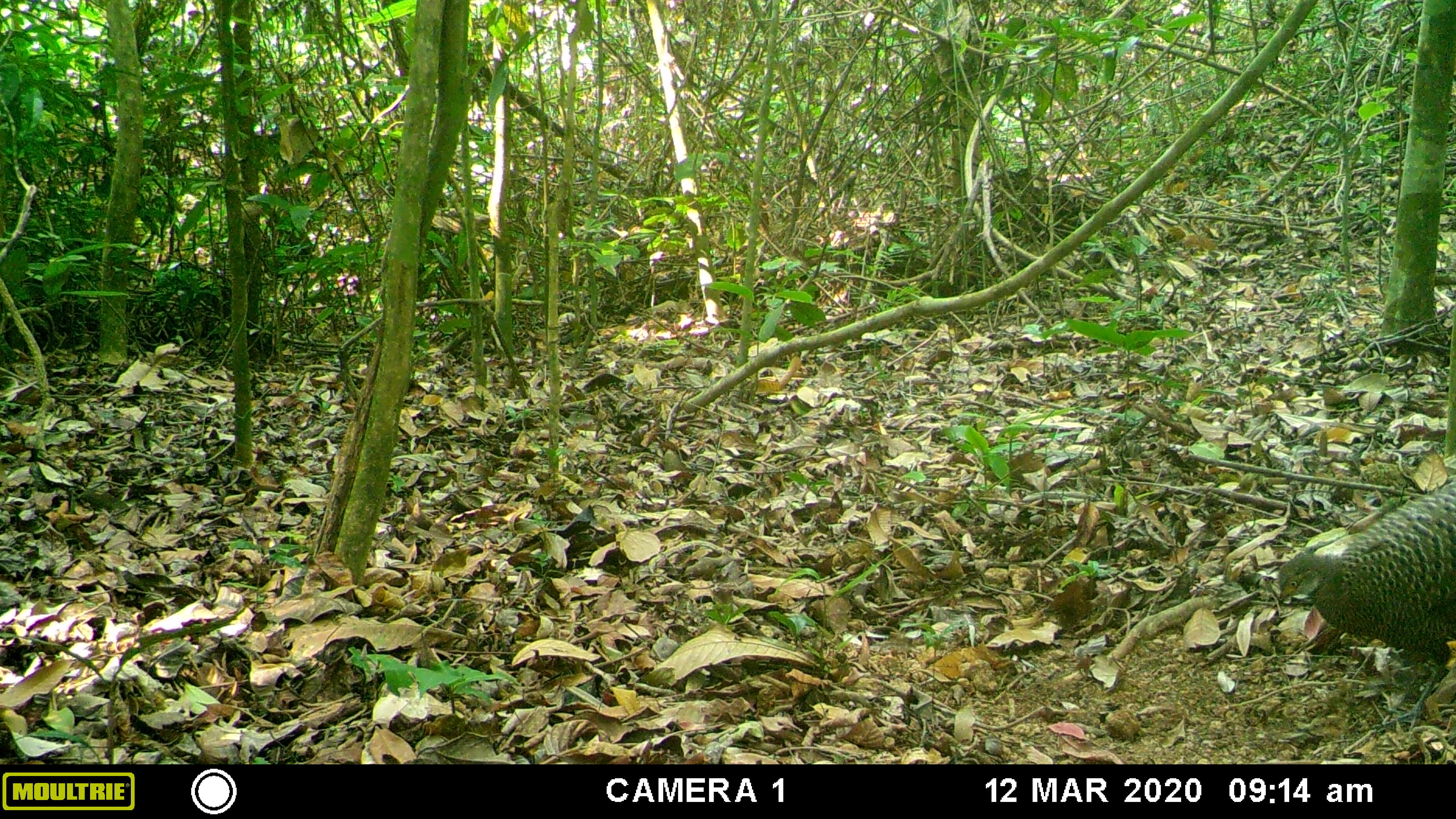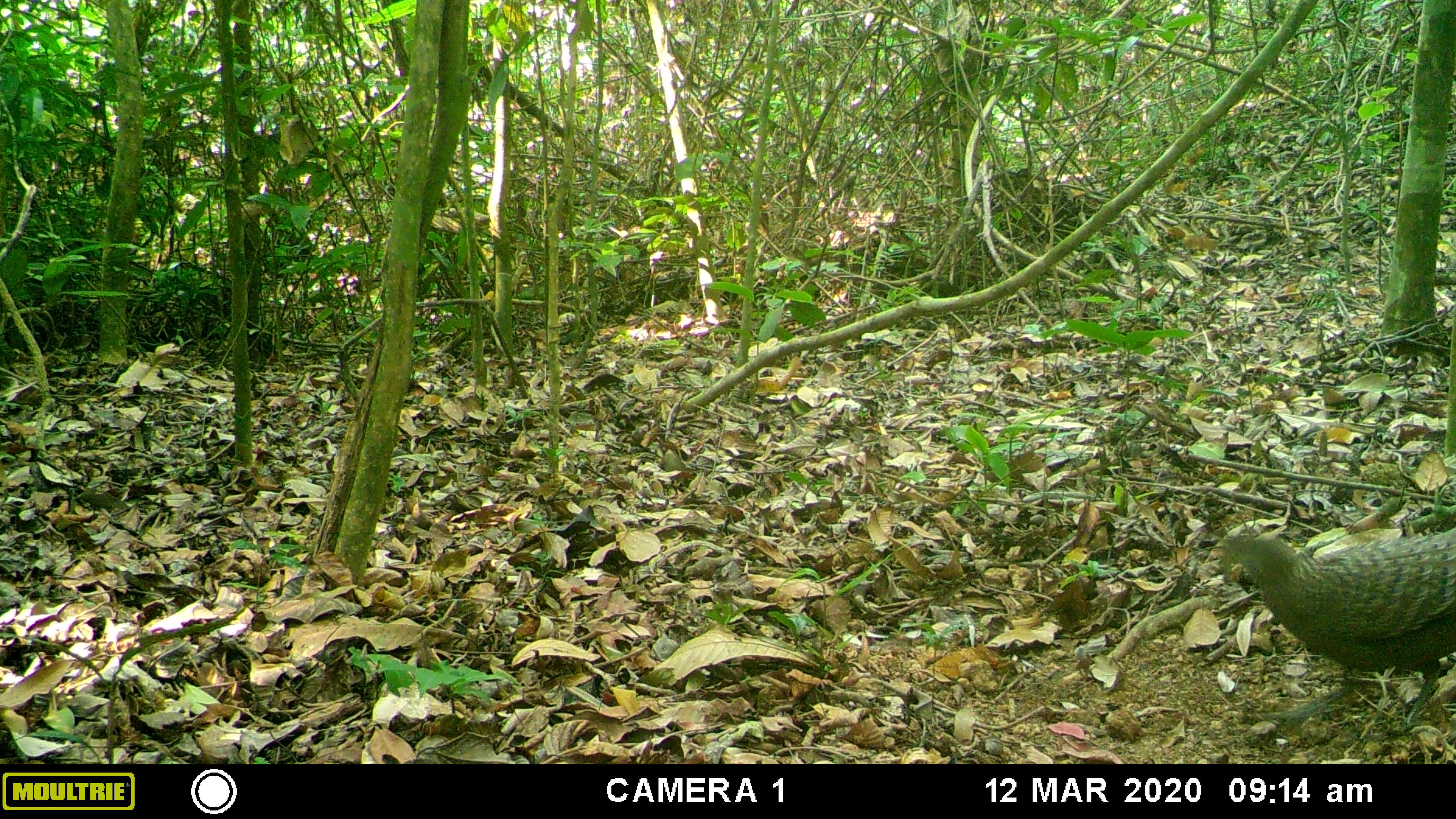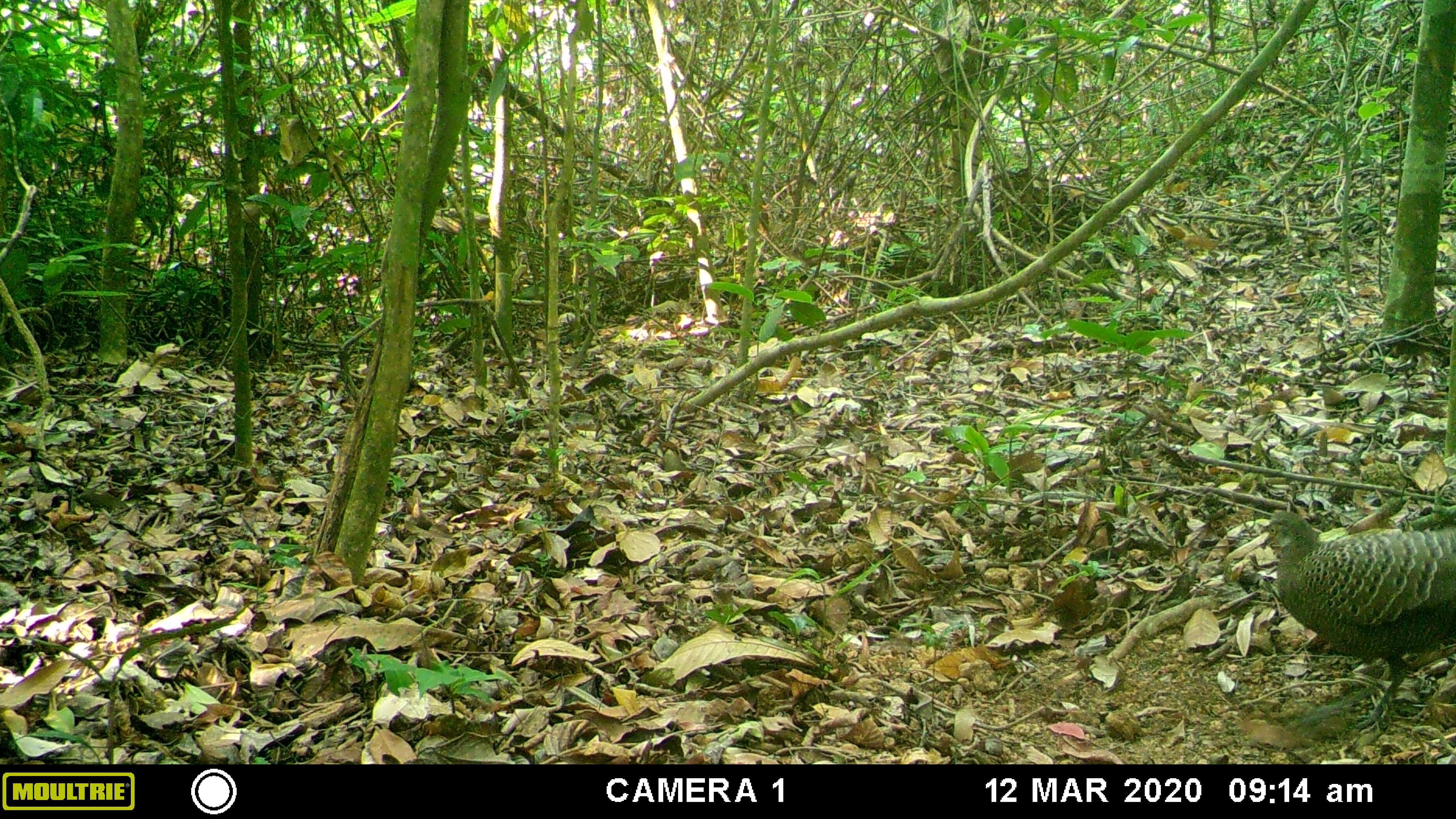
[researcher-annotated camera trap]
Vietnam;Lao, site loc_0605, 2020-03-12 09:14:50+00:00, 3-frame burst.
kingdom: Animalia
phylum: Chordata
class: Aves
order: Galliformes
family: Phasianidae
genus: Polyplectron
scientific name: Polyplectron bicalcaratum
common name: gray peacock-pheasant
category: grey peacock pheasant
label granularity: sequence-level